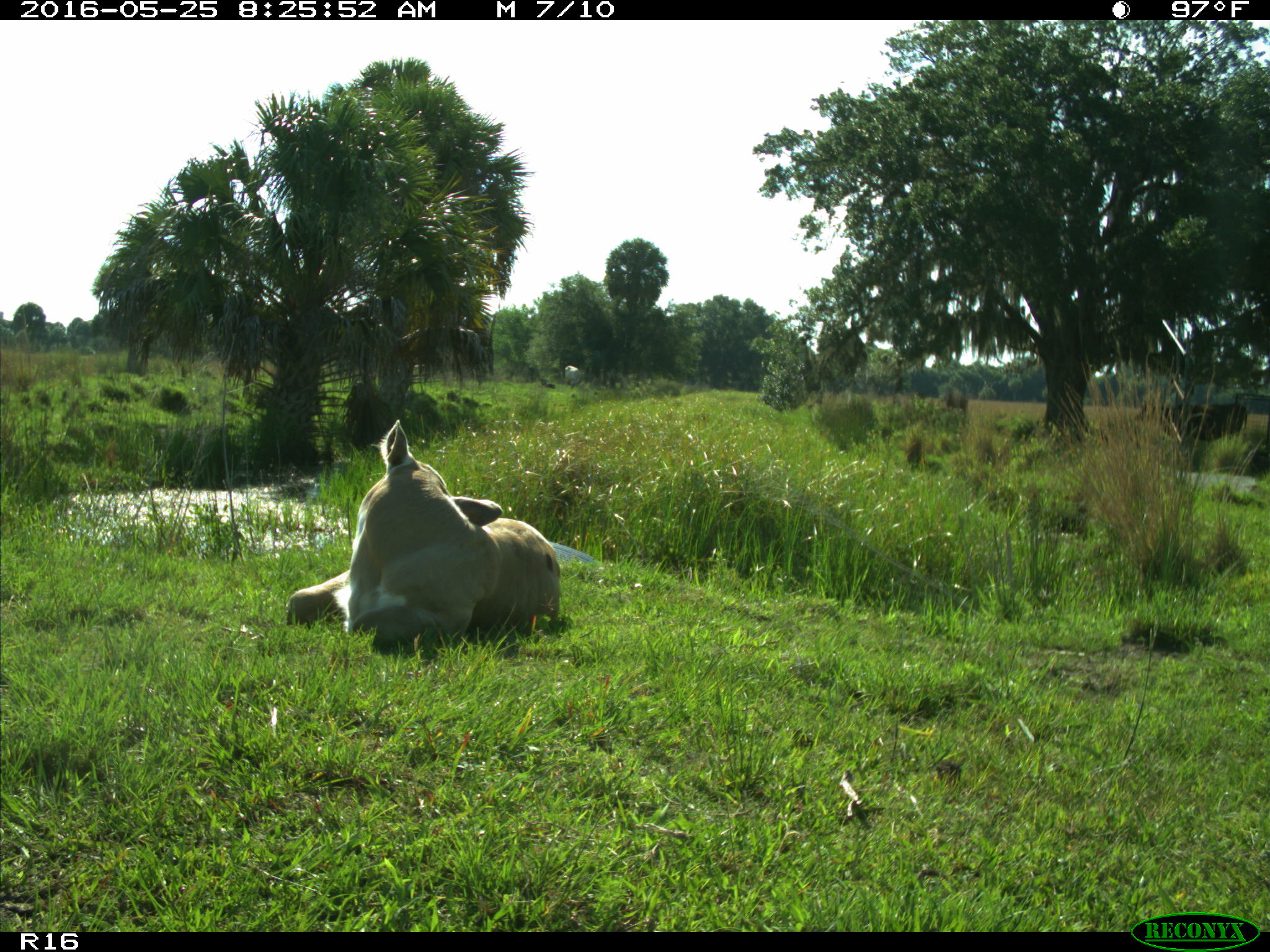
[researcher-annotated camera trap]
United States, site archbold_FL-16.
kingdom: Animalia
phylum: Chordata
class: Mammalia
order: Artiodactyla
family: Bovidae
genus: Bos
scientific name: Bos taurus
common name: domestic cow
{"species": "Bos taurus (domestic cow)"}